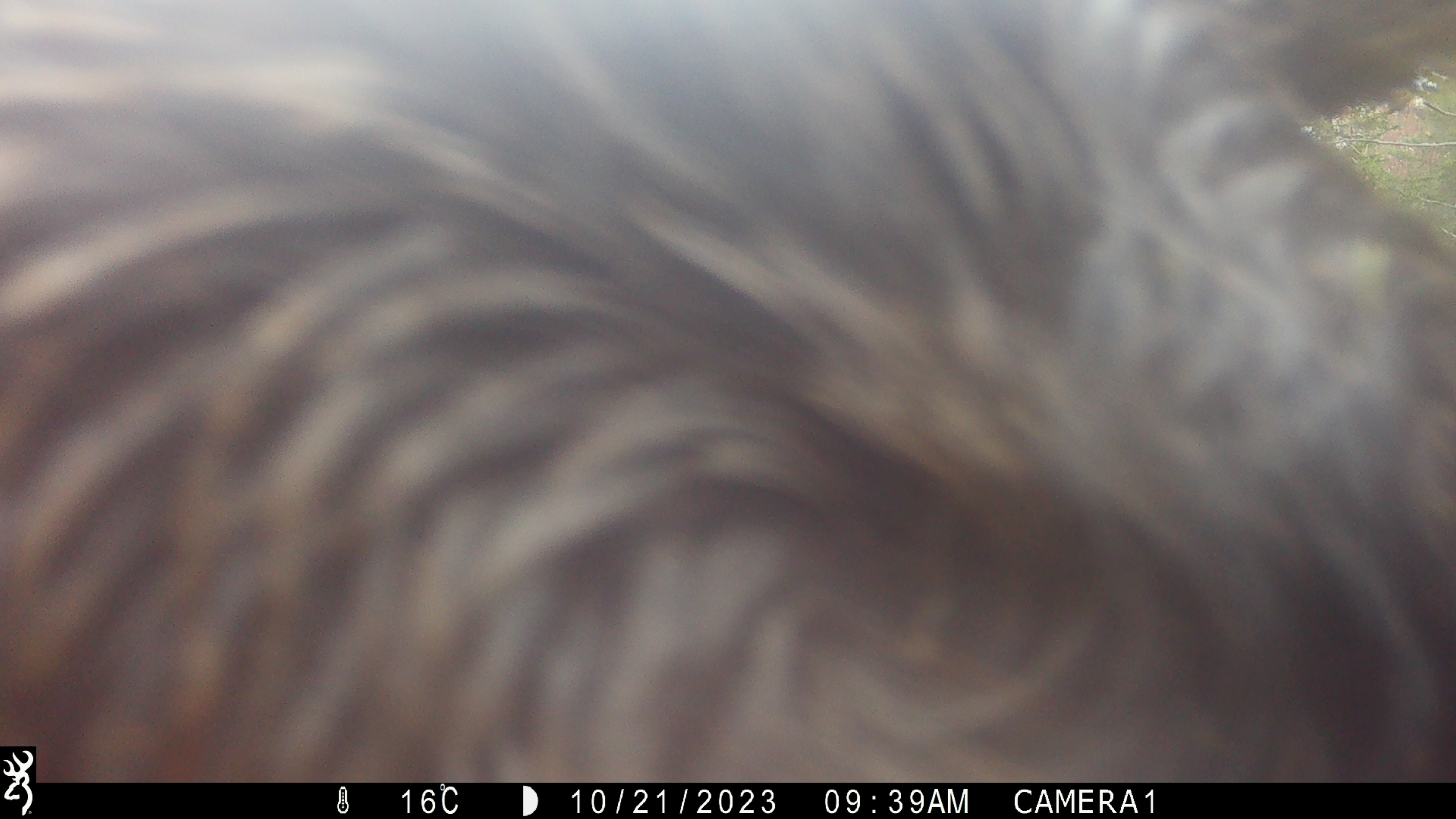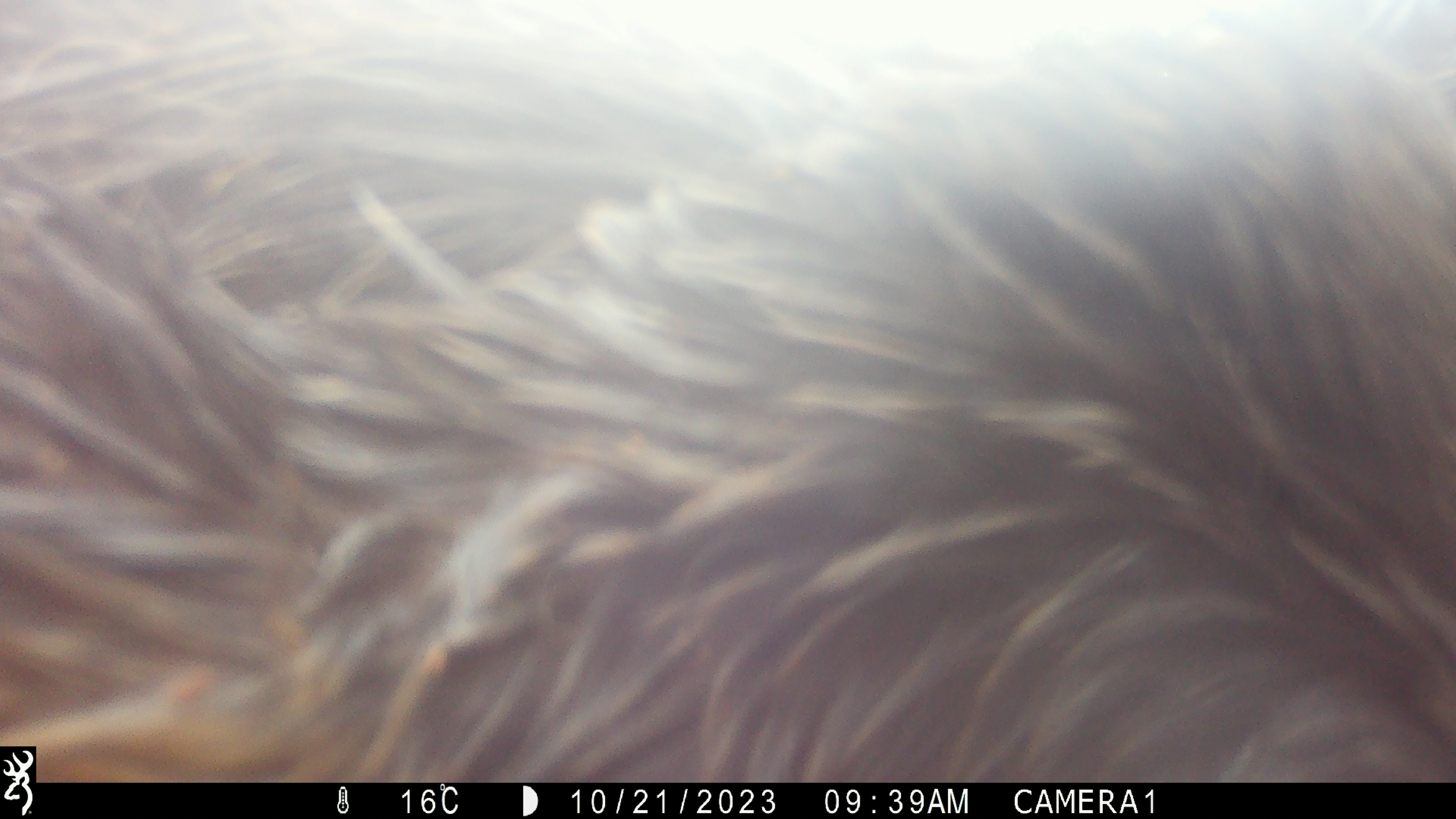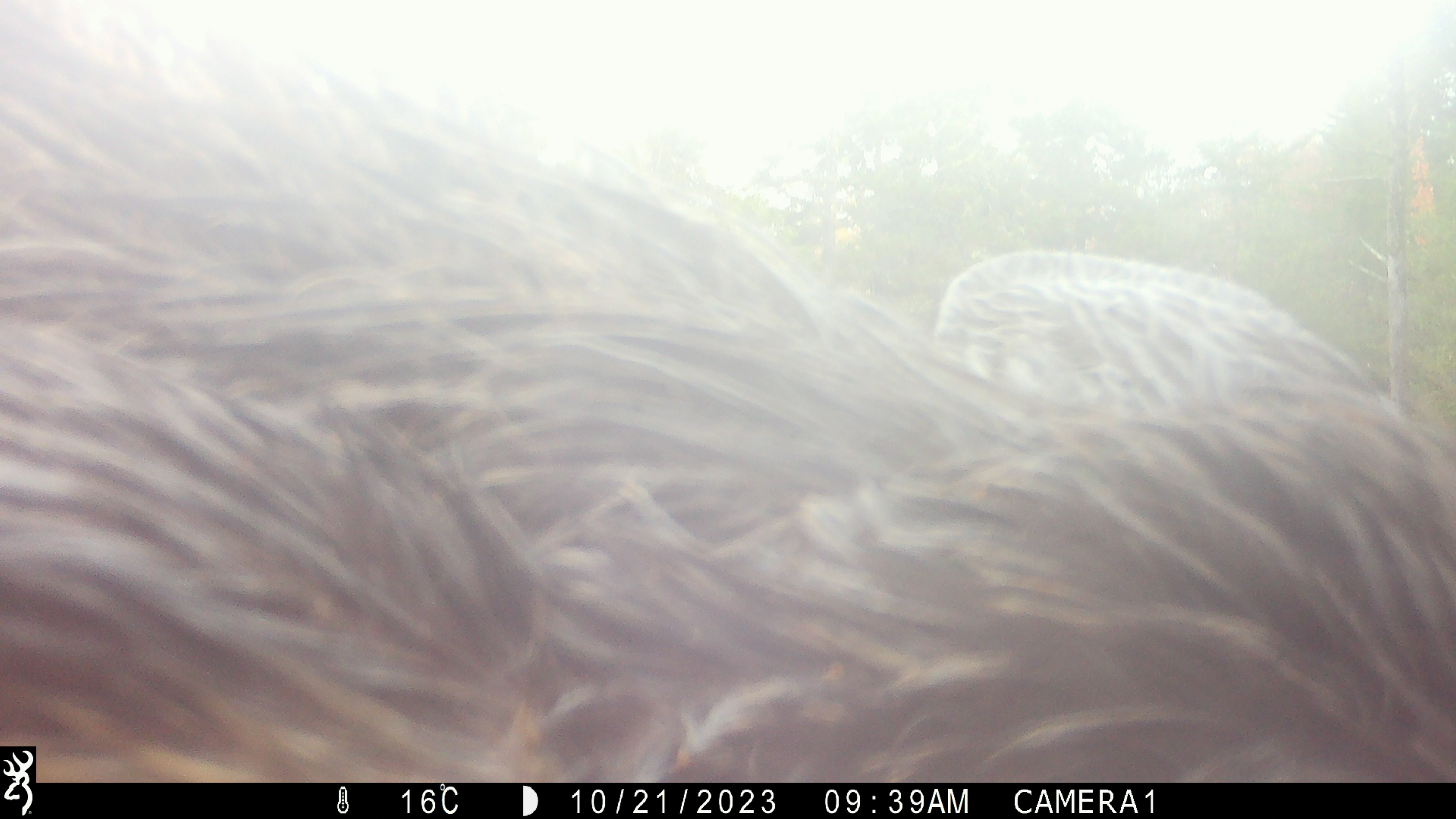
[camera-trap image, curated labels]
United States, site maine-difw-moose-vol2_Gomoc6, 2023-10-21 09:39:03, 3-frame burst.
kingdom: Animalia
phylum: Chordata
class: Mammalia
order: Artiodactyla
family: Cervidae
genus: Alces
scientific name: Alces alces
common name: moose